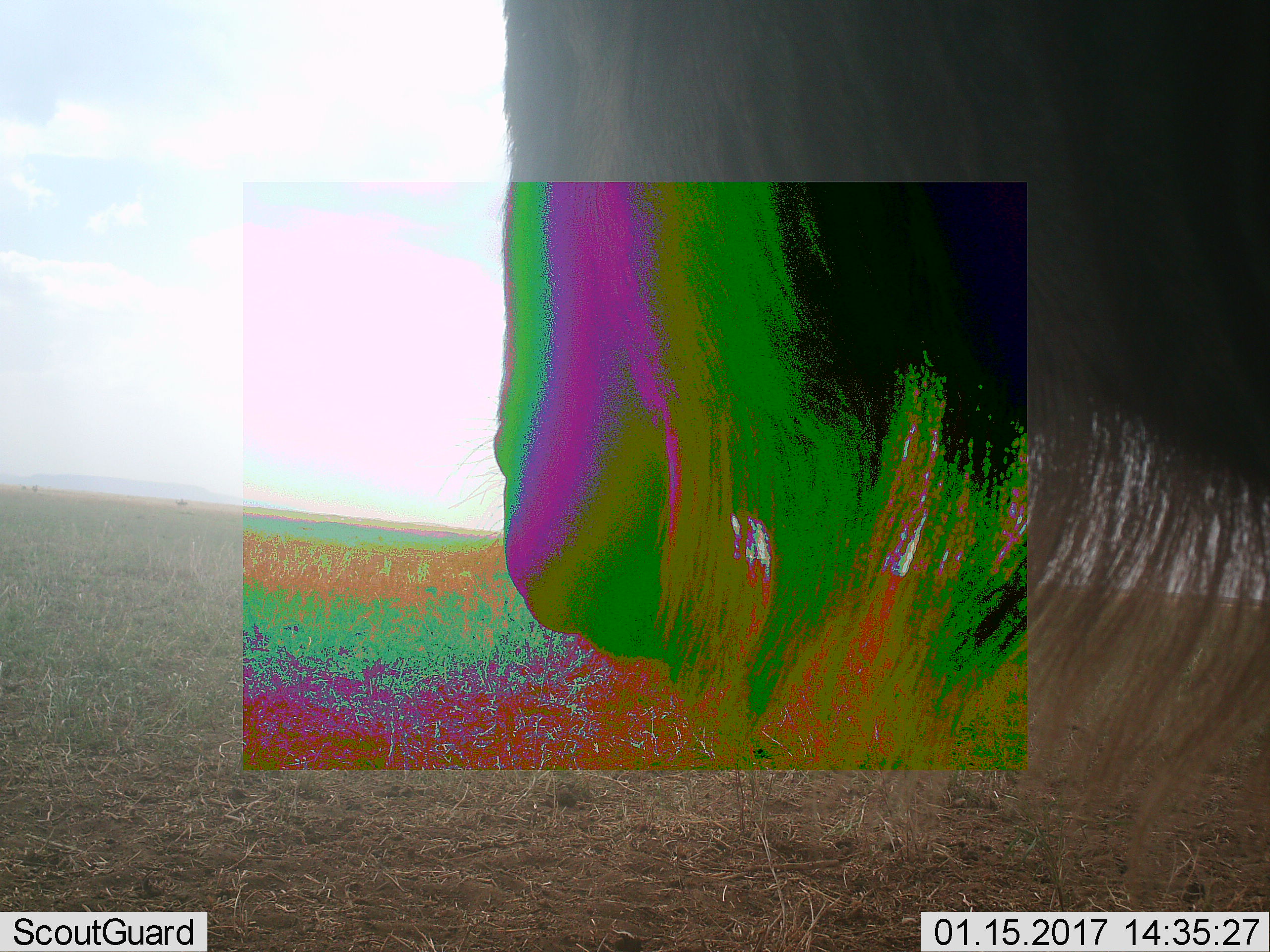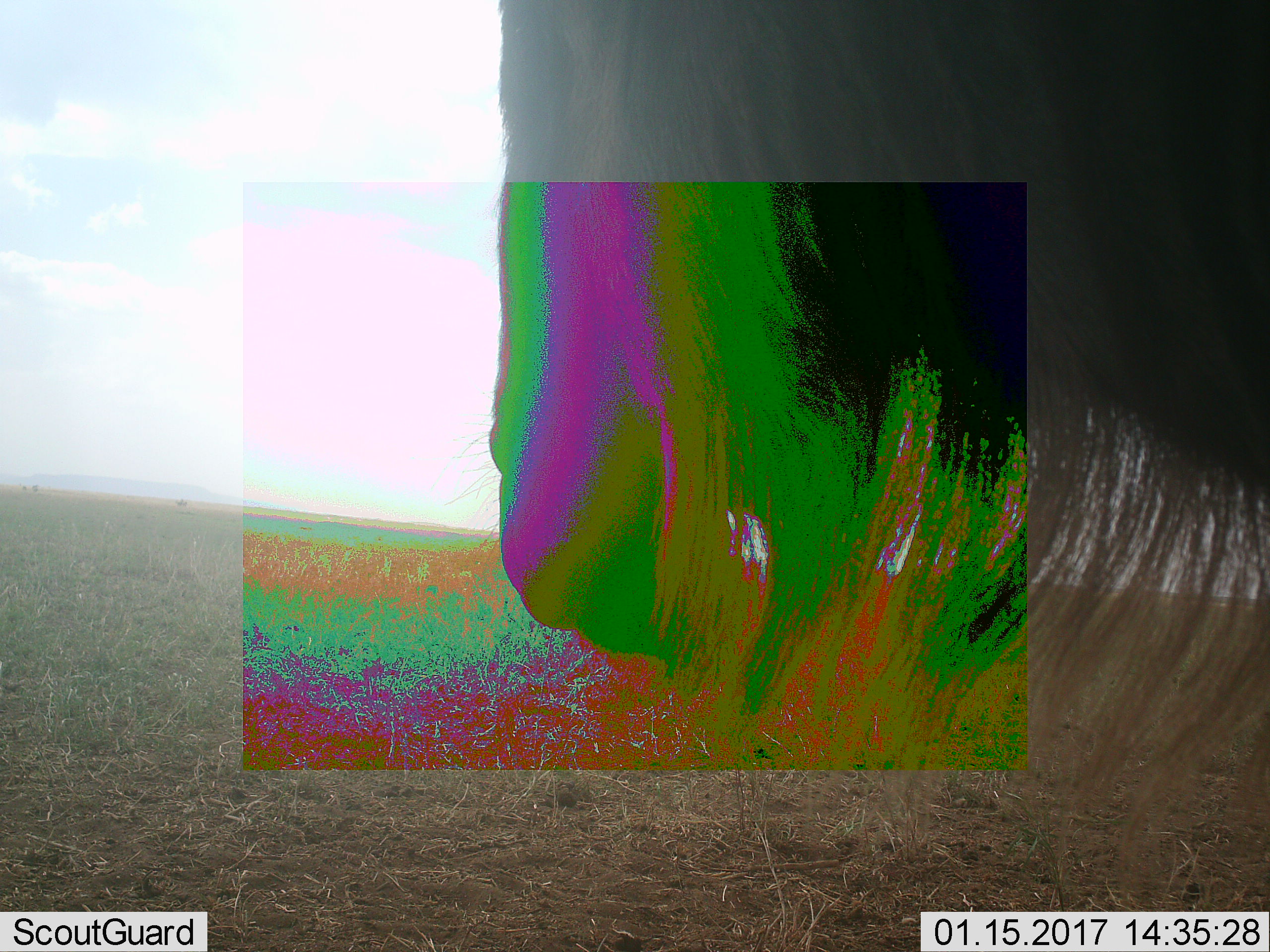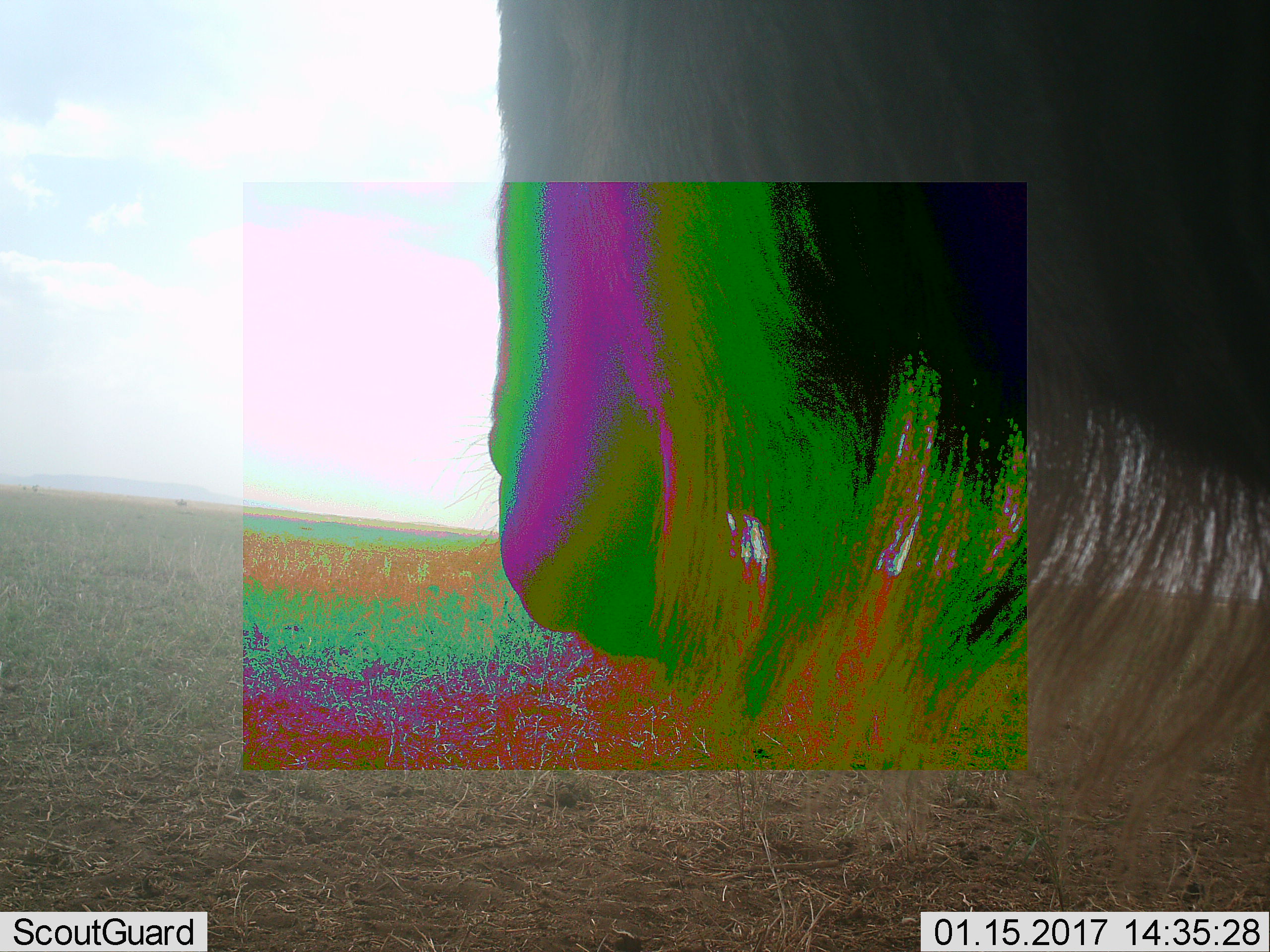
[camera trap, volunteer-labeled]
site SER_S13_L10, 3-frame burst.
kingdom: Animalia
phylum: Chordata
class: Mammalia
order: Artiodactyla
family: Bovidae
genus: Connochaetes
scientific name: Connochaetes taurinus taurinus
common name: blue wildebeest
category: wildebeestblue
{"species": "wildebeestblue (blue wildebeest) (Connochaetes taurinus taurinus)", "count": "1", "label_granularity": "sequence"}